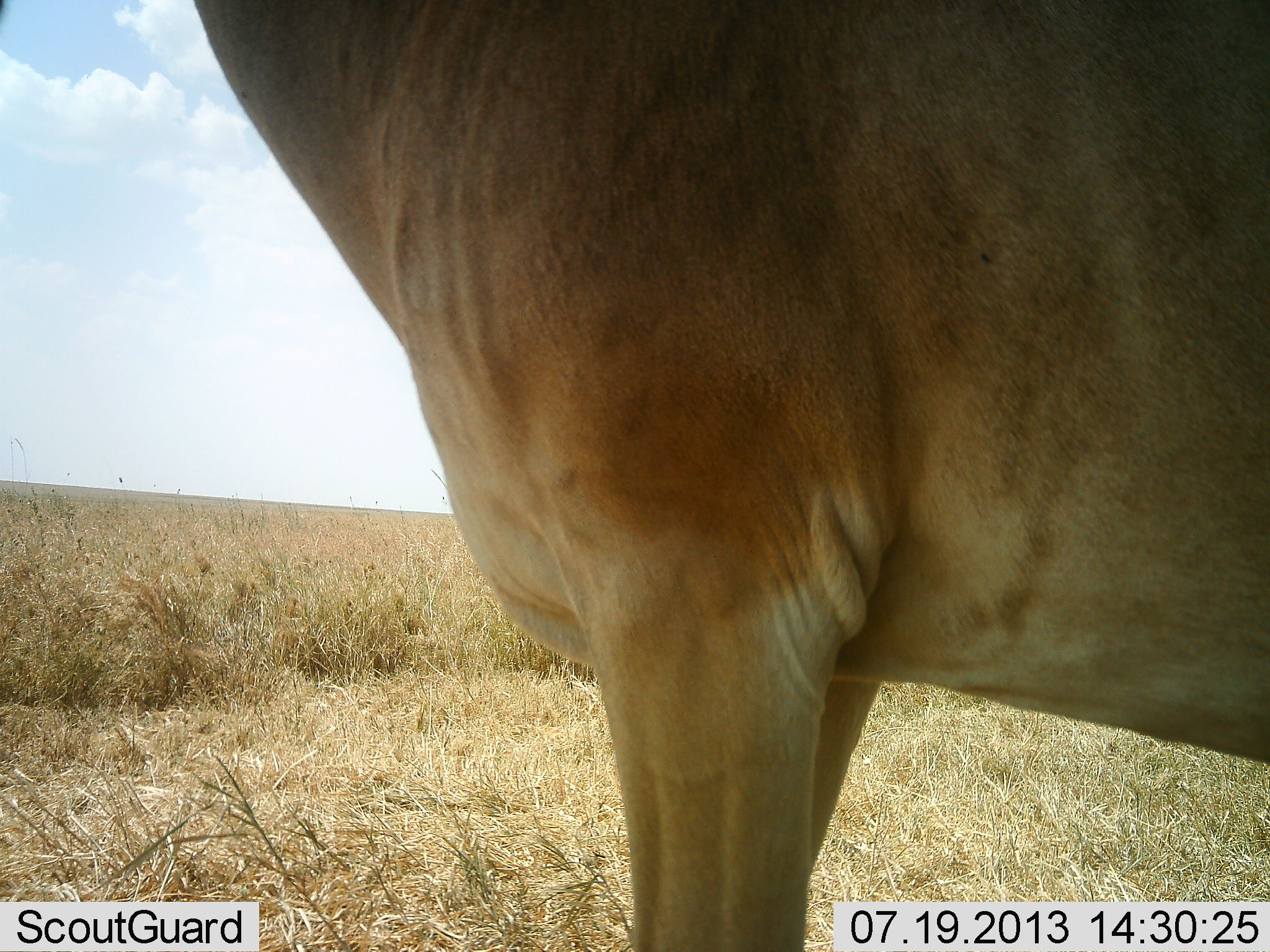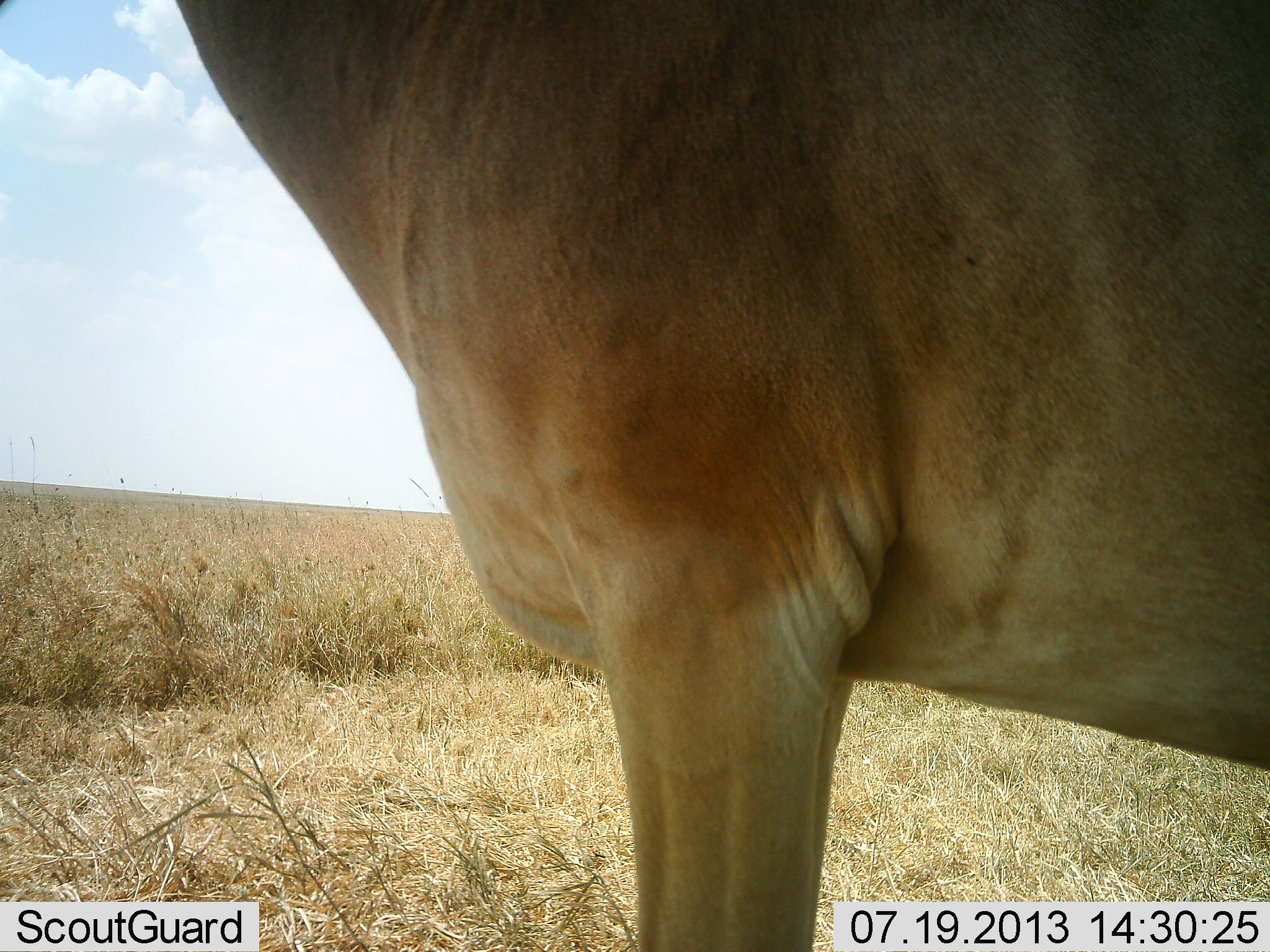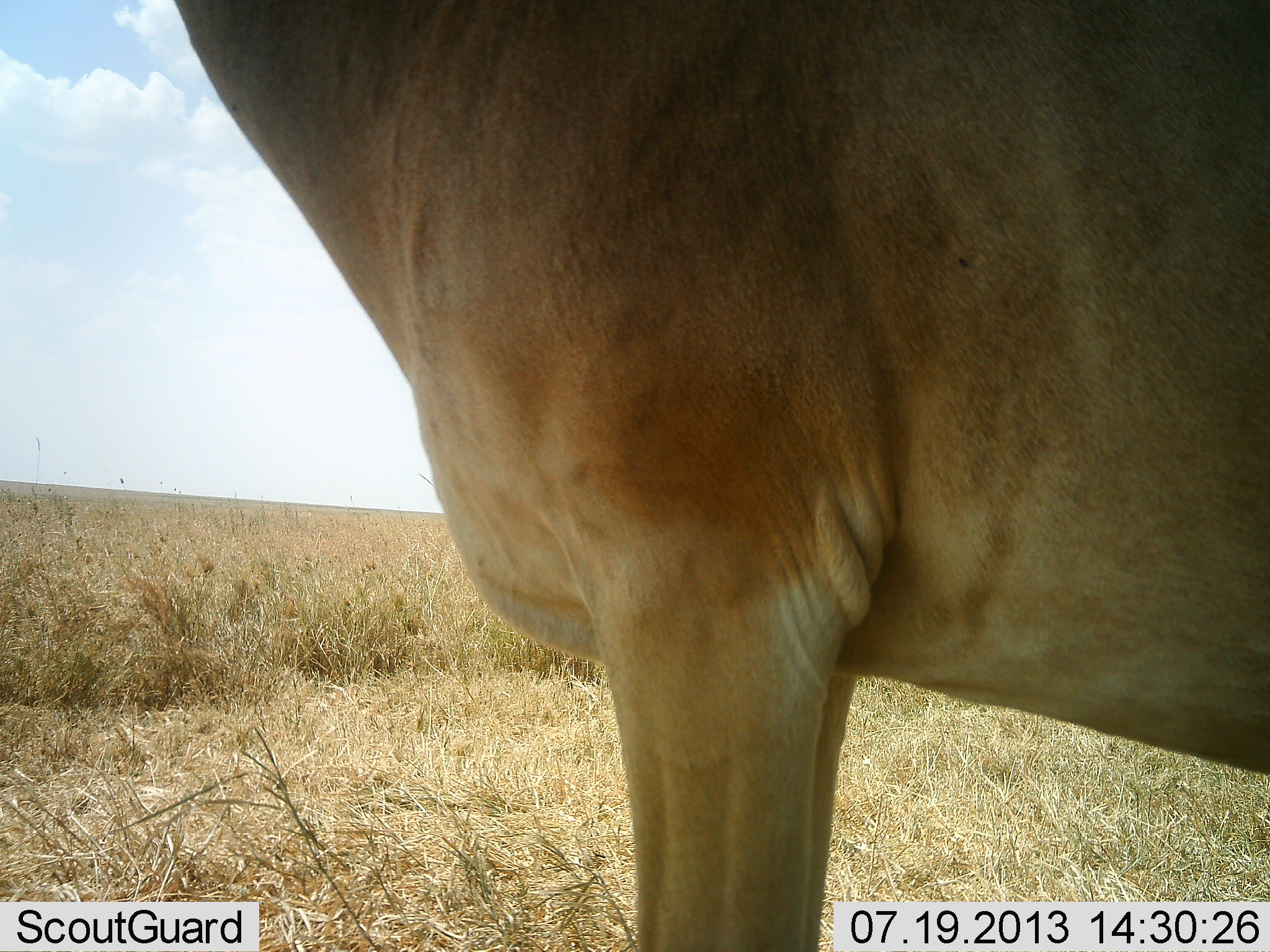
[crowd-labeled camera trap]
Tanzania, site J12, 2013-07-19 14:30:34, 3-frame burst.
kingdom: Animalia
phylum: Chordata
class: Mammalia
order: Artiodactyla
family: Bovidae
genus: Alcelaphus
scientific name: Alcelaphus buselaphus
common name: hartebeest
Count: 1.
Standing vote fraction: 100%.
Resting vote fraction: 6%.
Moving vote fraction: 0%.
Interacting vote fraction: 0%.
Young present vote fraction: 0%.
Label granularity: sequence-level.